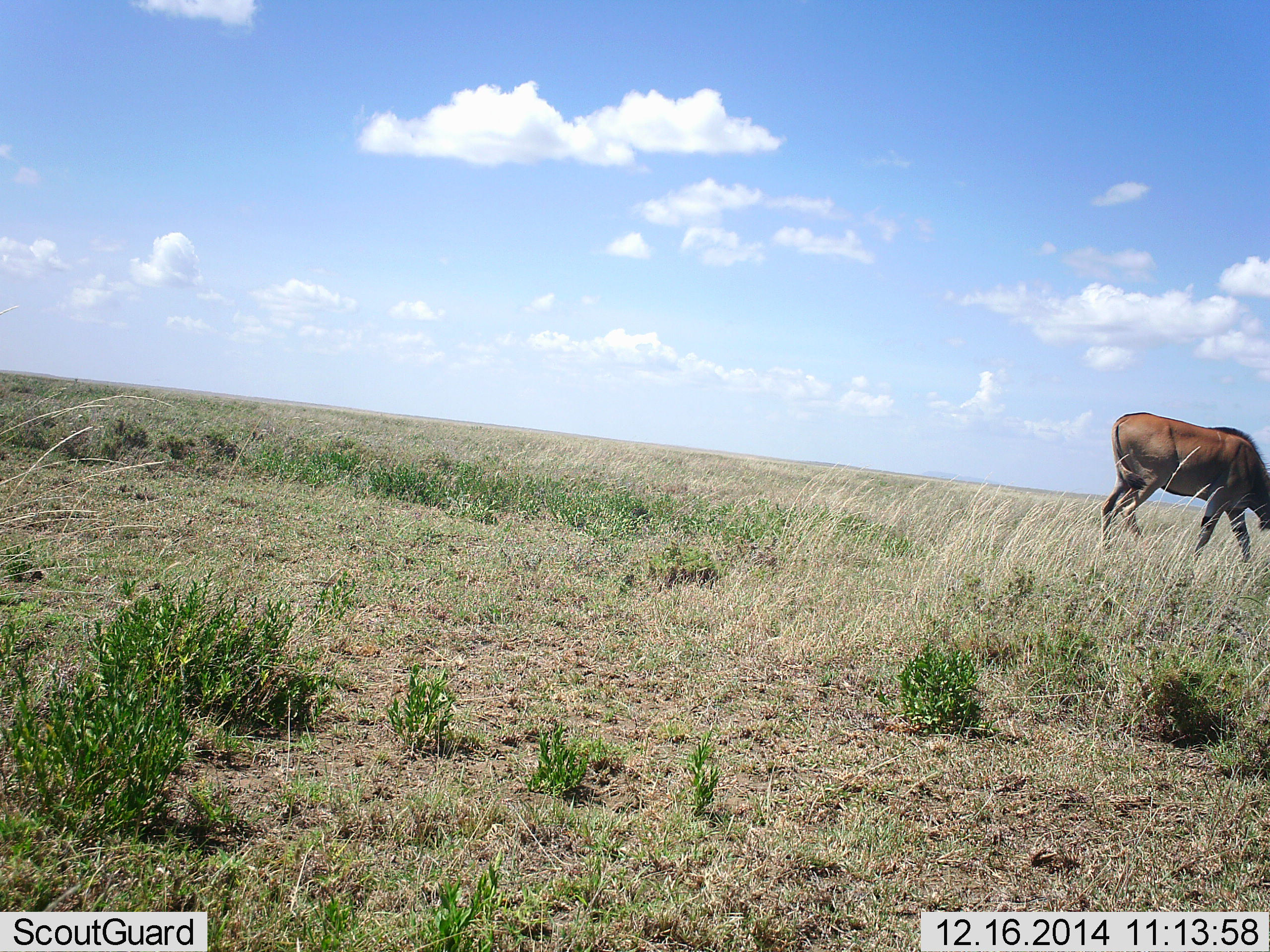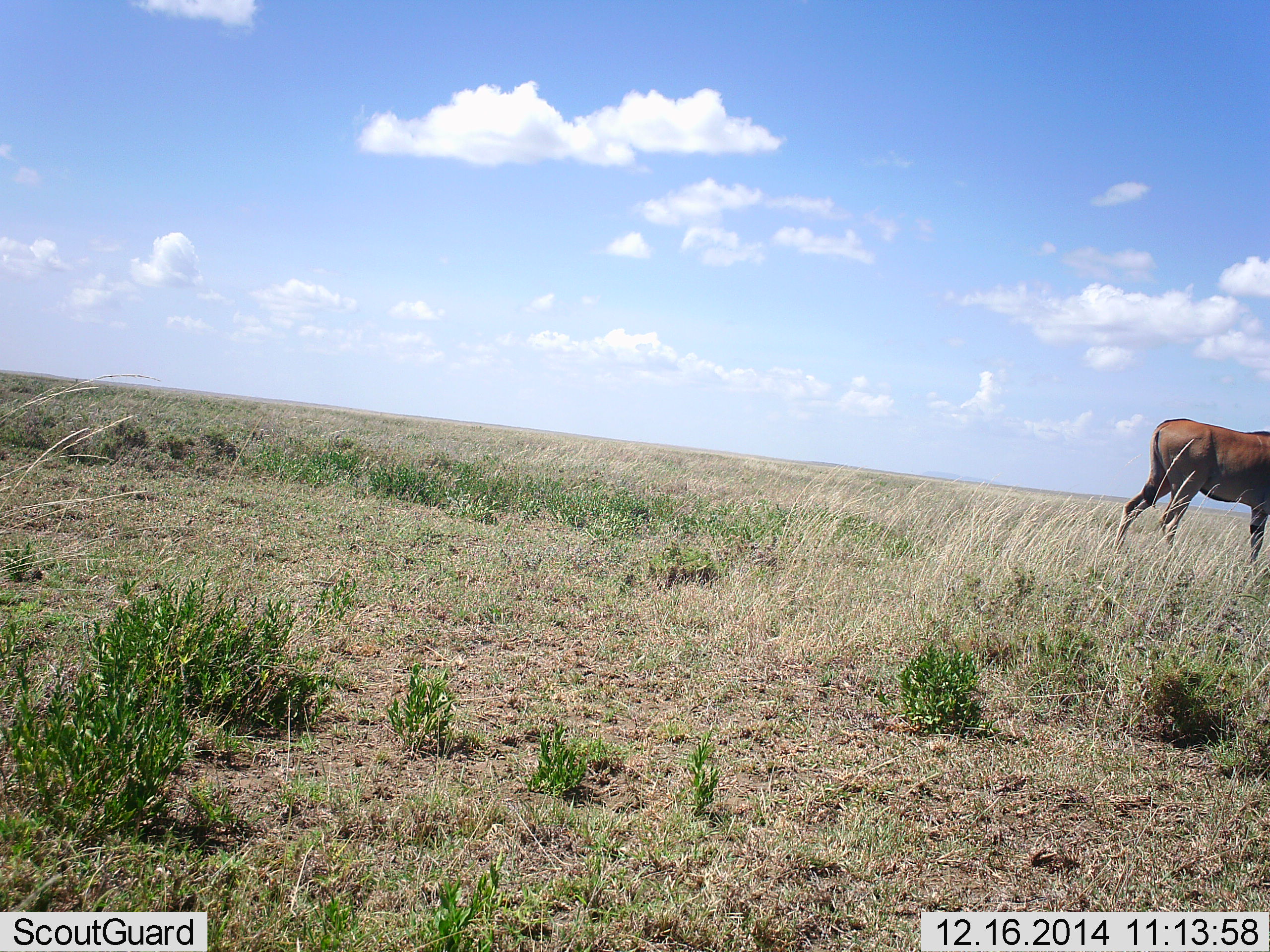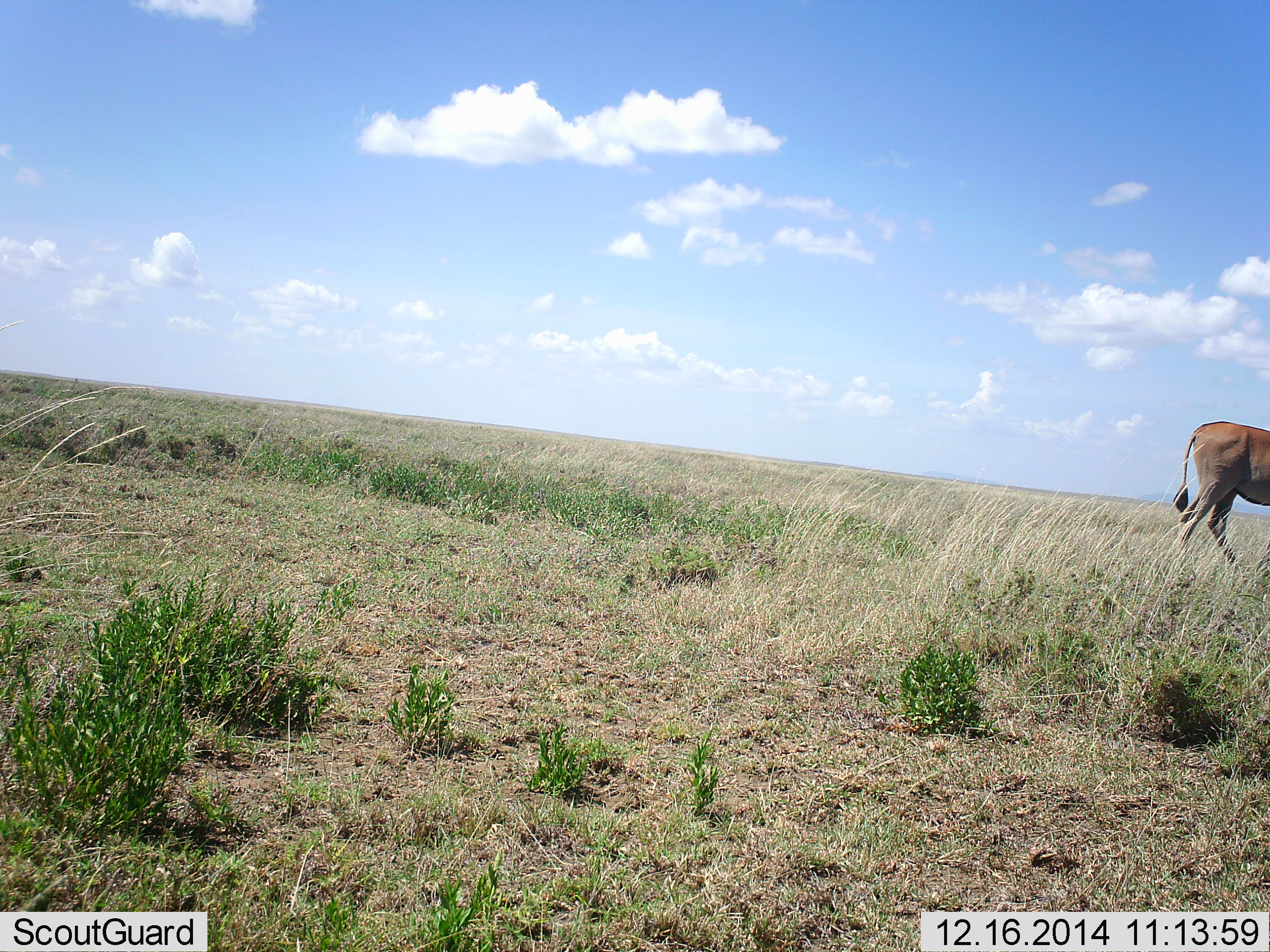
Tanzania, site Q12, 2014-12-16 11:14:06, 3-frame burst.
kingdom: Animalia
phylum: Chordata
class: Mammalia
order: Artiodactyla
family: Bovidae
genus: Tragelaphus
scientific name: Tragelaphus oryx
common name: eland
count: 1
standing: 0%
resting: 0%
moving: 100%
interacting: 0%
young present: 0%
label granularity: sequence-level